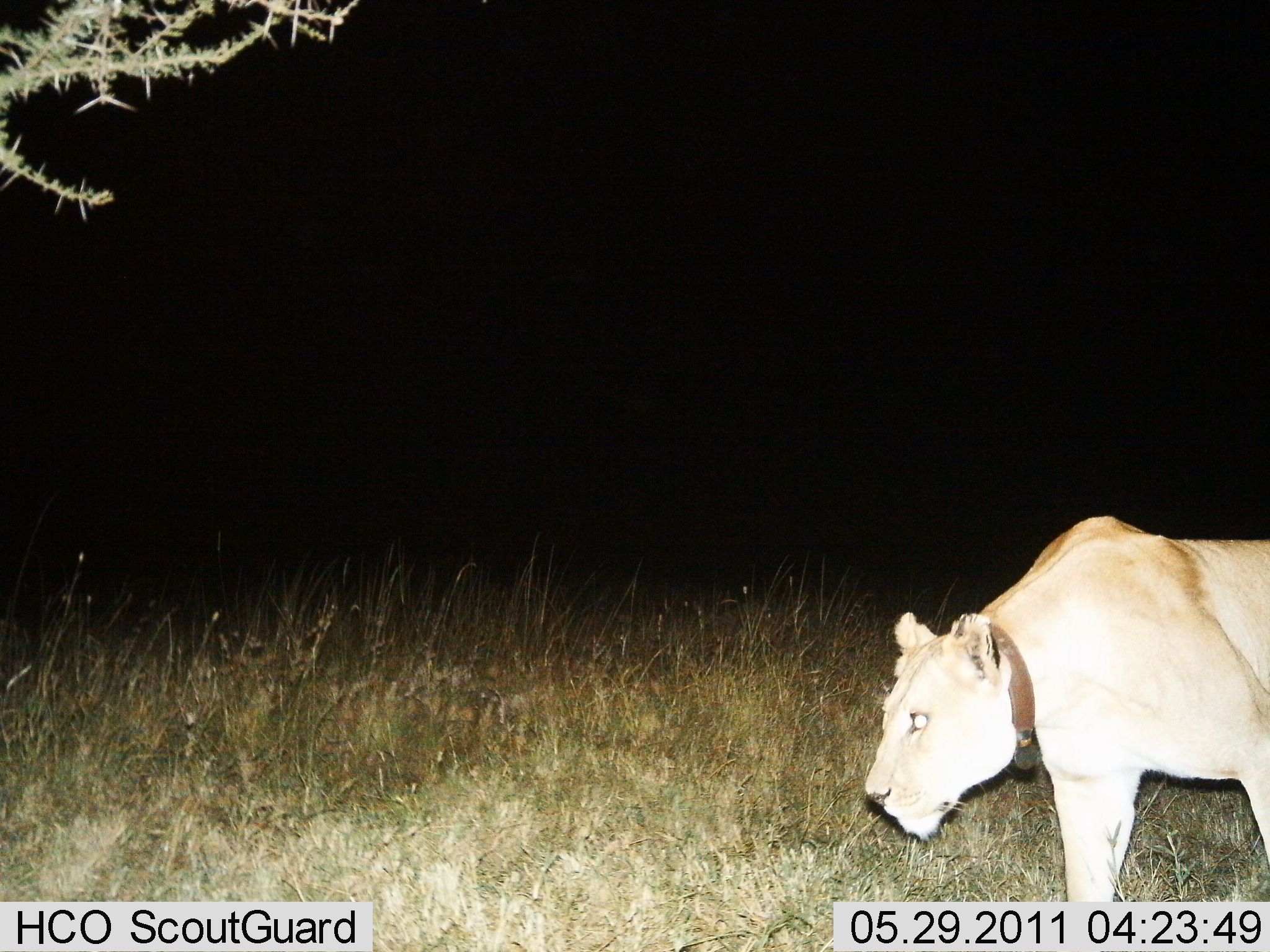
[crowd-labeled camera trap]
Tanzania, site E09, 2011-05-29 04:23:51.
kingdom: Animalia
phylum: Chordata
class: Mammalia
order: Carnivora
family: Felidae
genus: Panthera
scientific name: Panthera leo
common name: lion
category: lionfemale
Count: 1.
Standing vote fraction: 14%.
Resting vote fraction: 0%.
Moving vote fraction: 86%.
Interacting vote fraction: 0%.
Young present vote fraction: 0%.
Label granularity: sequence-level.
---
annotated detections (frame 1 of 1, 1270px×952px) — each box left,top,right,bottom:
animal: 868,516,1270,899